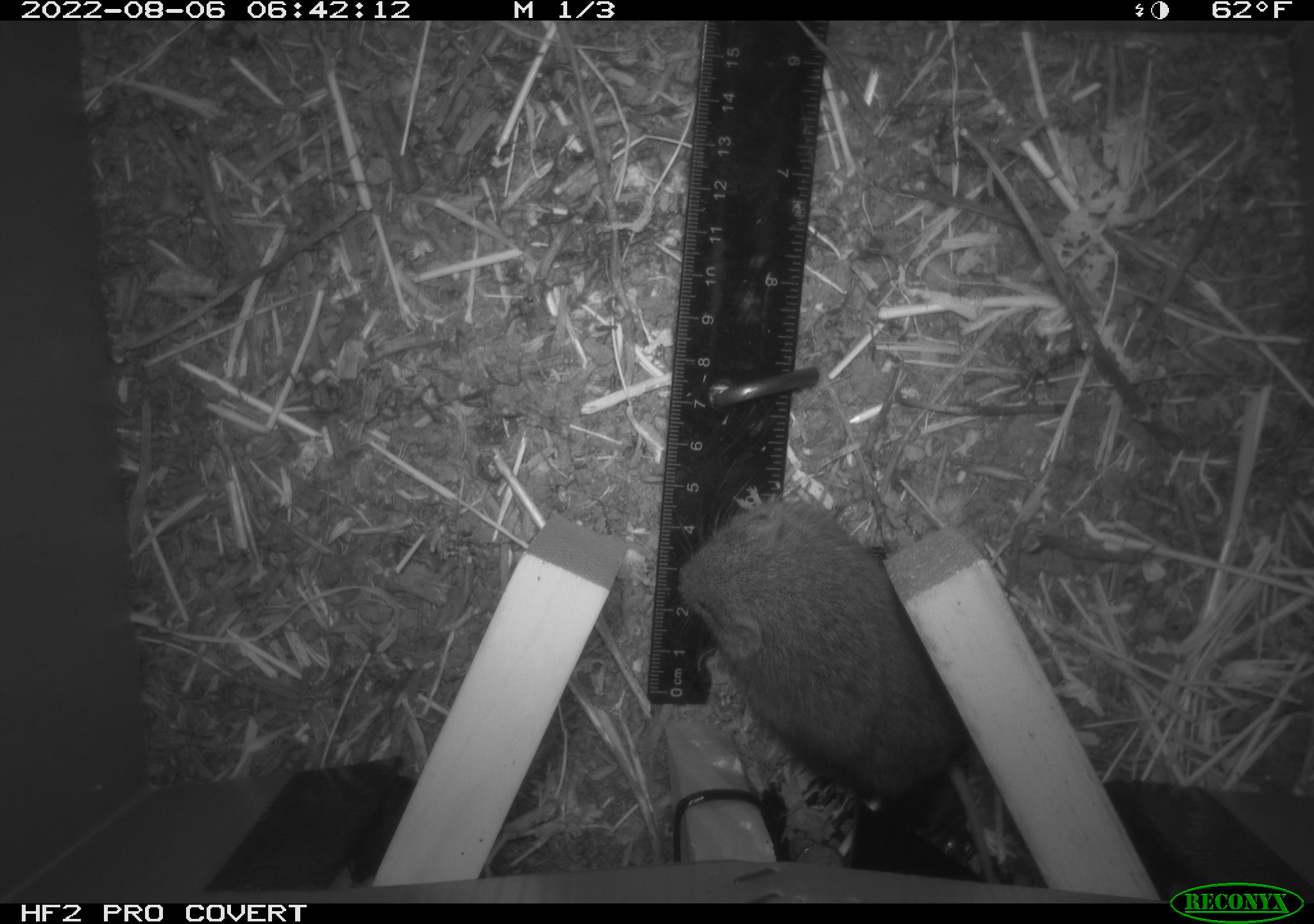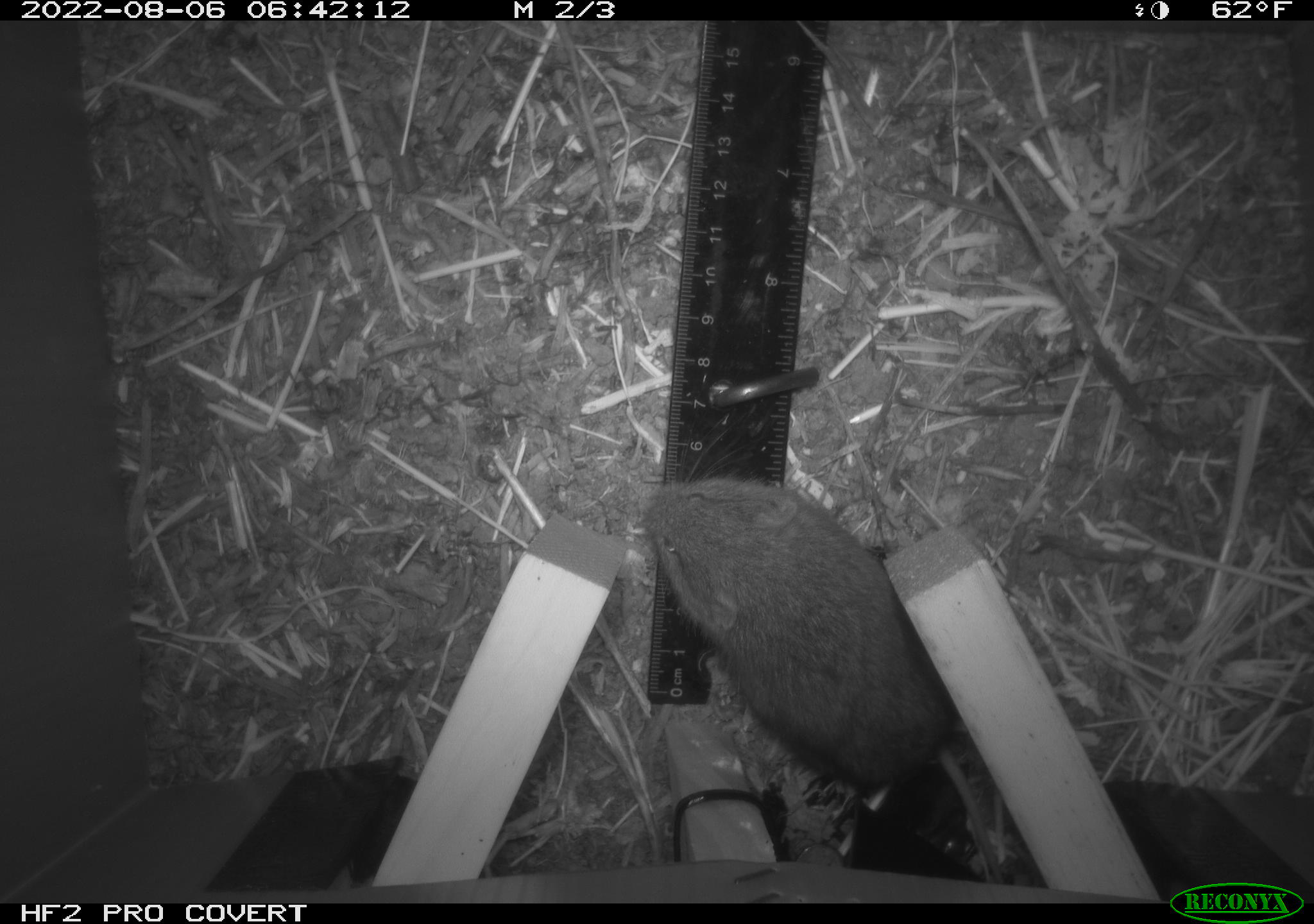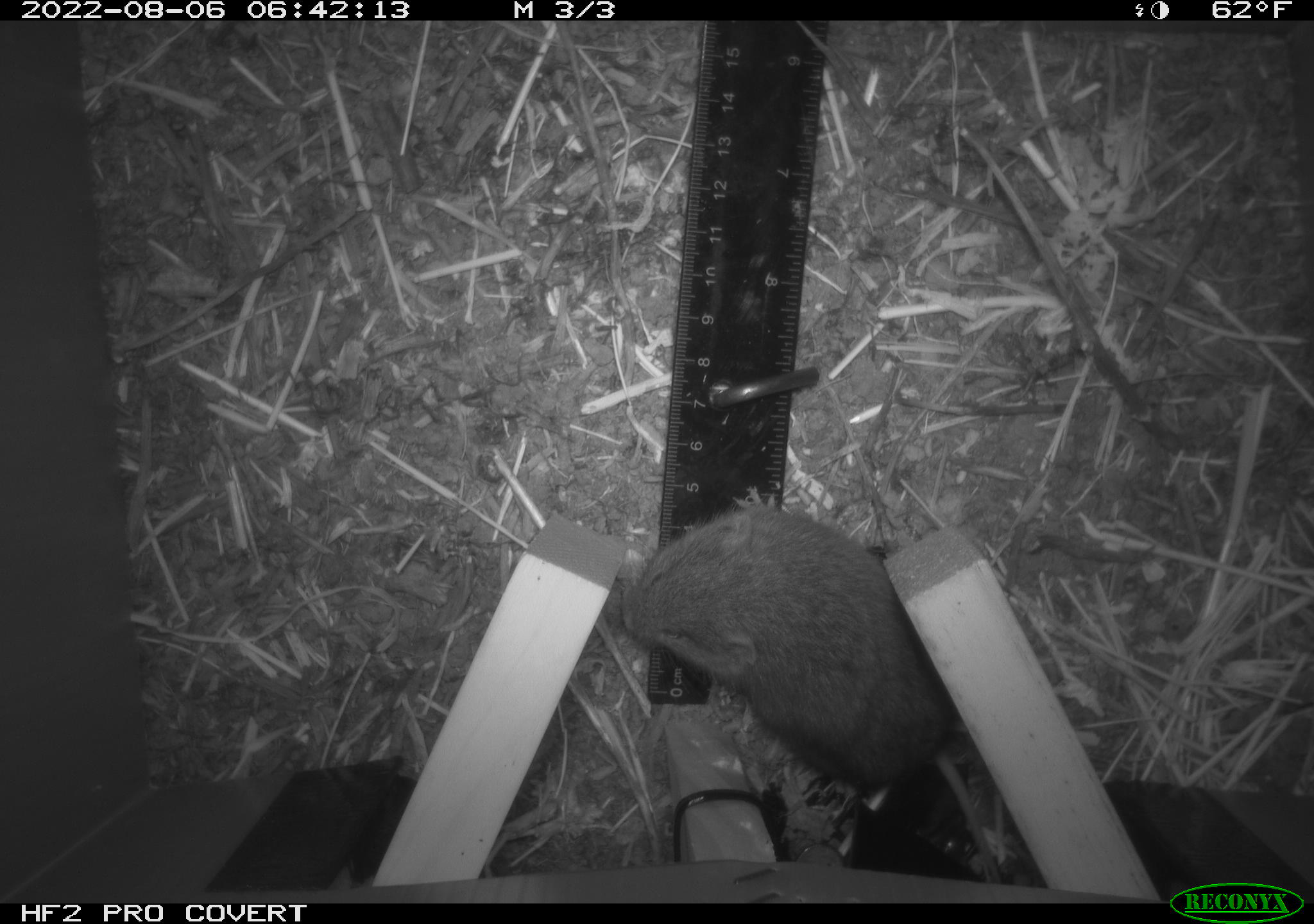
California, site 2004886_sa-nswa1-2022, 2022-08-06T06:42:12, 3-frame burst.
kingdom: Animalia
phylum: Chordata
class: Mammalia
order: Rodentia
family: Cricetidae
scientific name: Cricetidae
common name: hamsters, voles, lemmings, and allies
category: cricetidae family